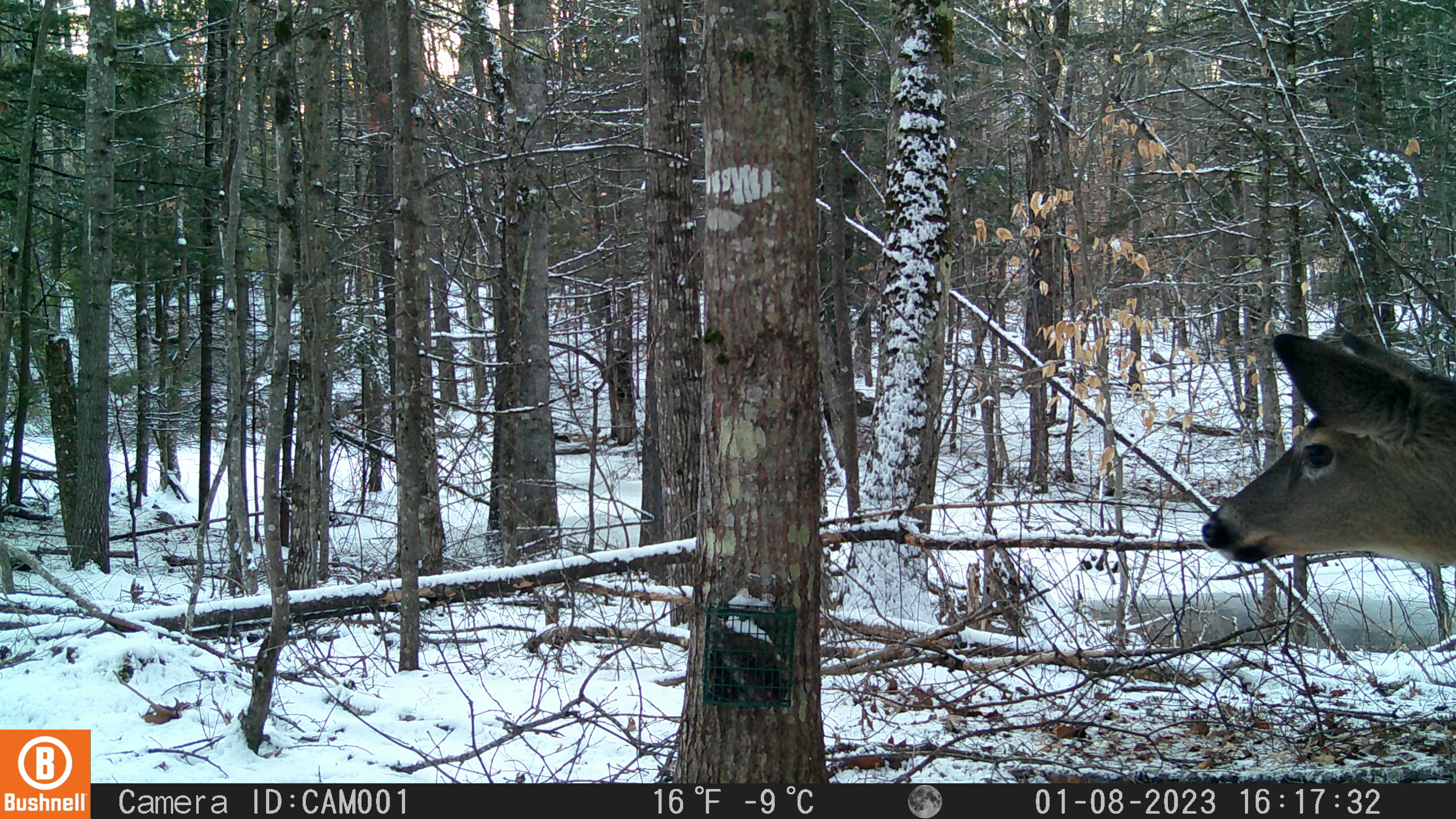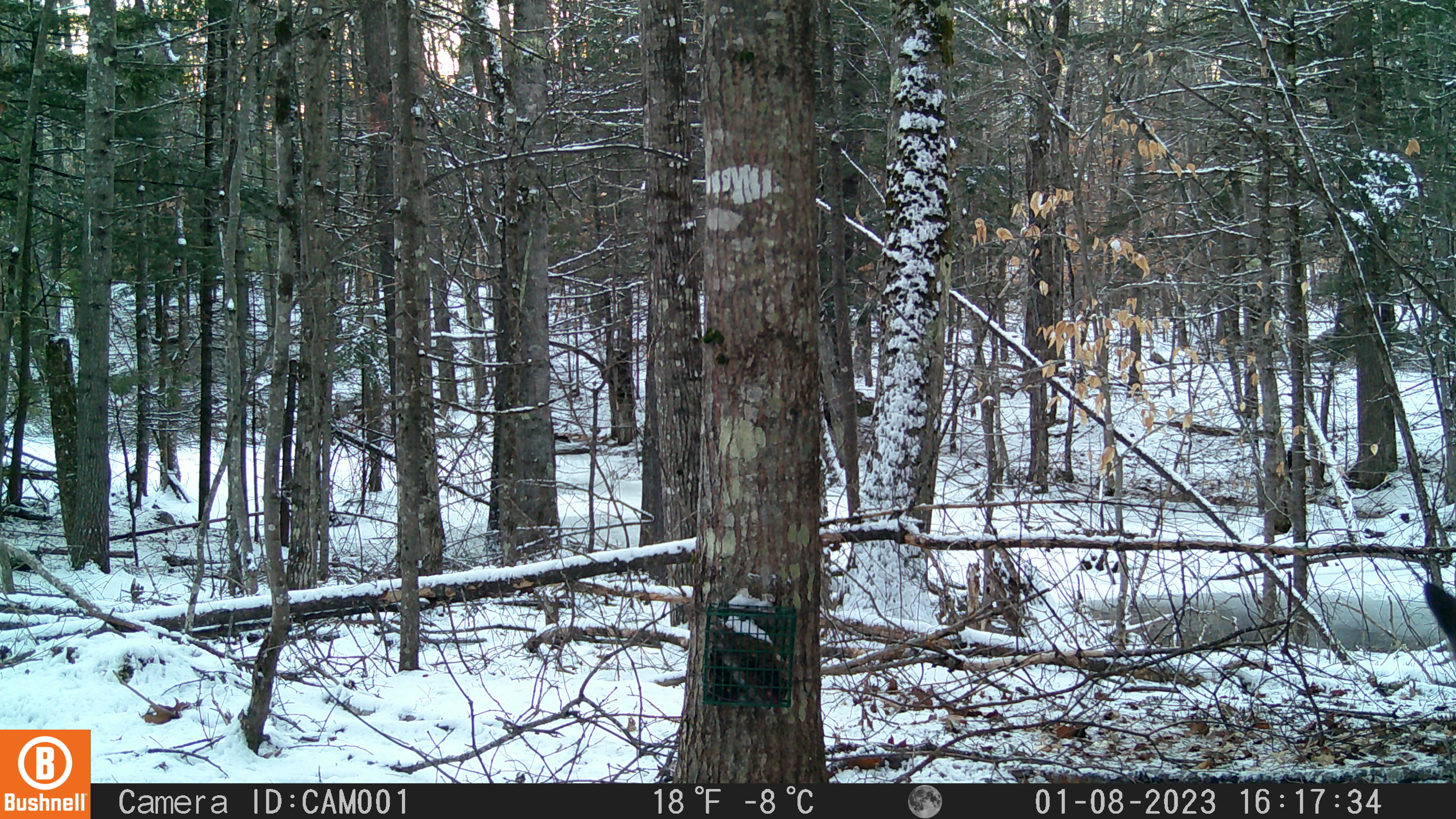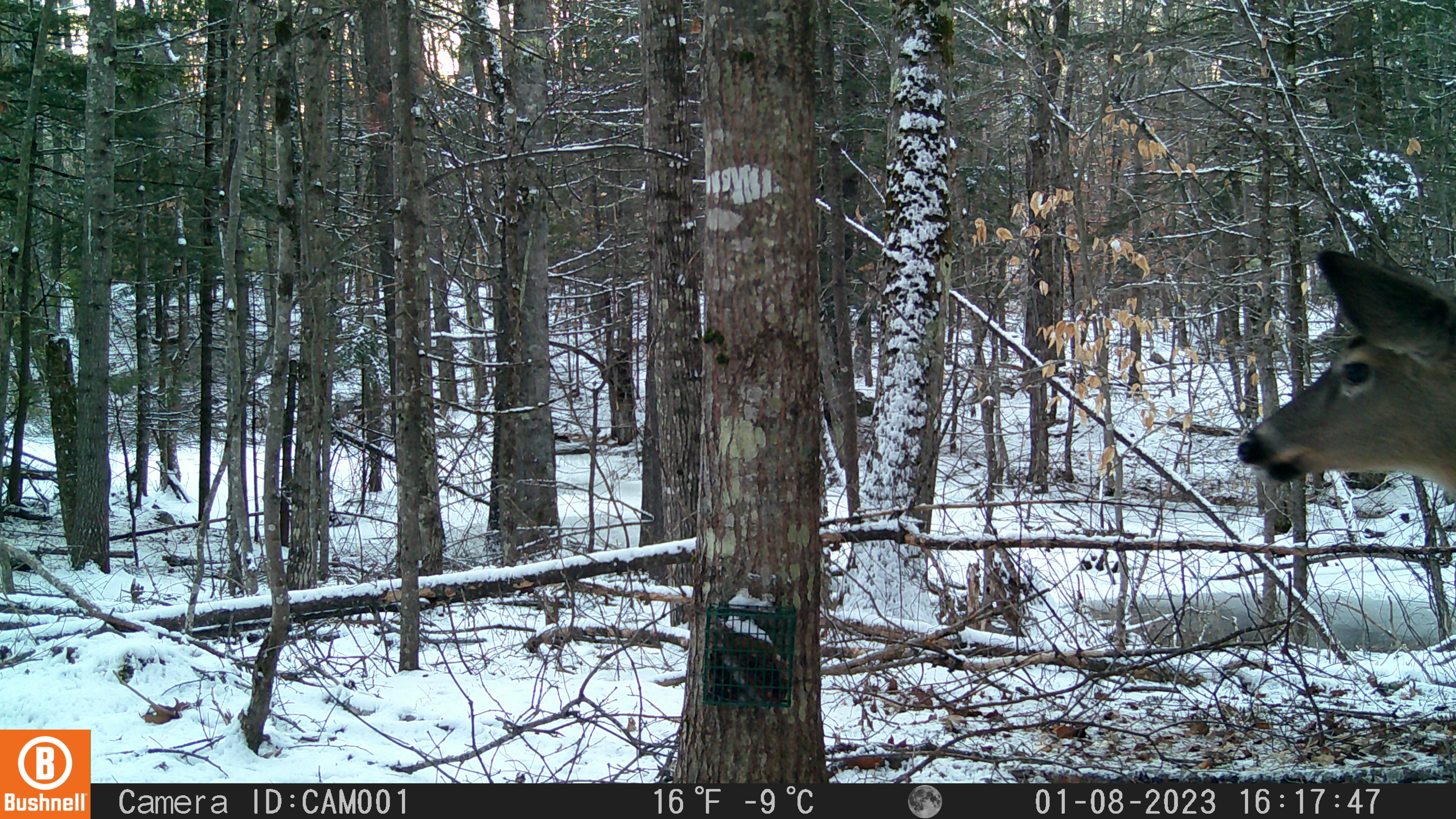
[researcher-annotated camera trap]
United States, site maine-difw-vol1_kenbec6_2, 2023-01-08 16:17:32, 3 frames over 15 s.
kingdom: Animalia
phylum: Chordata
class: Mammalia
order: Artiodactyla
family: Cervidae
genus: Odocoileus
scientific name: Odocoileus virginianus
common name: white-tailed deer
White-tailed deer (Odocoileus virginianus).